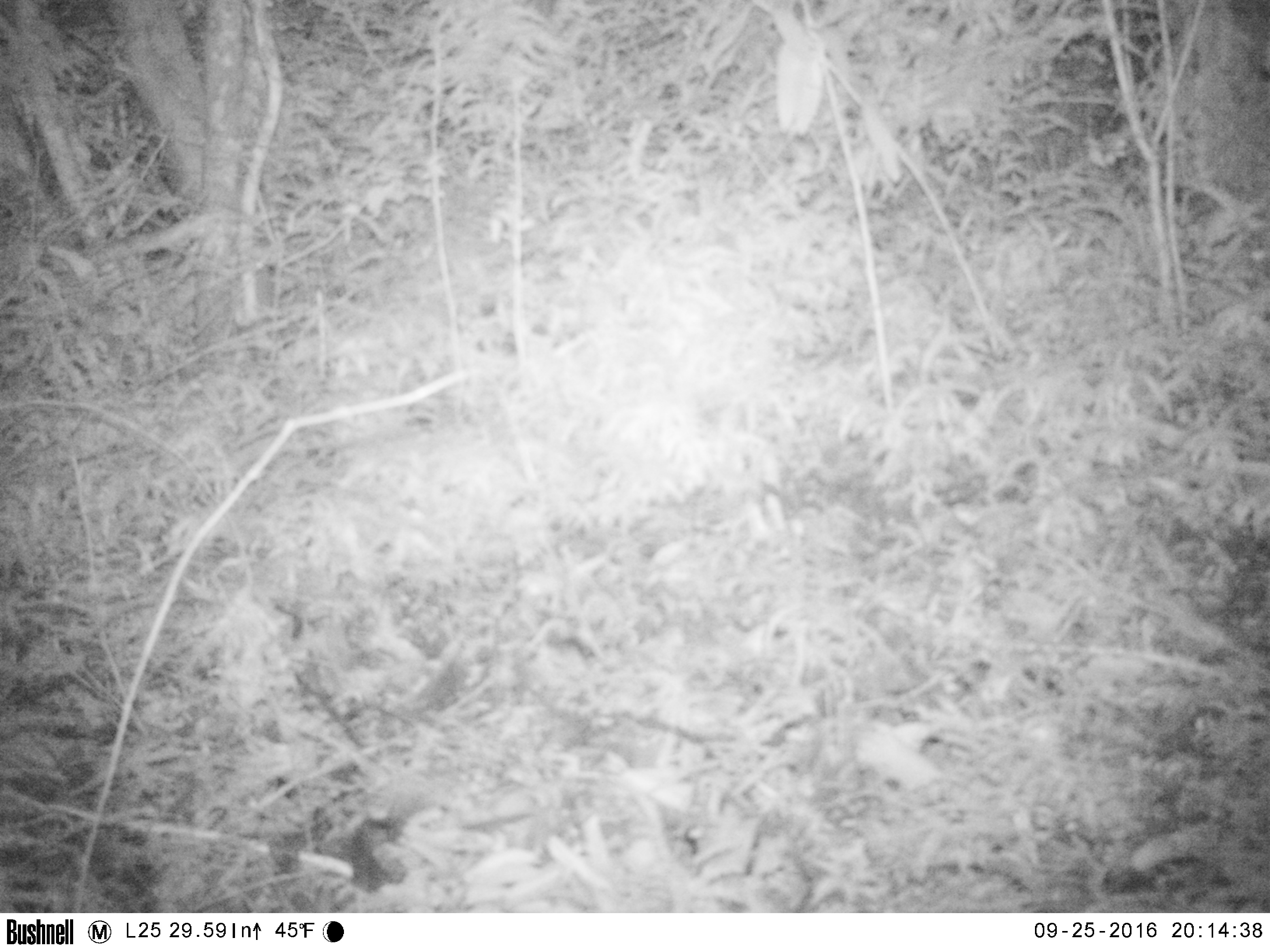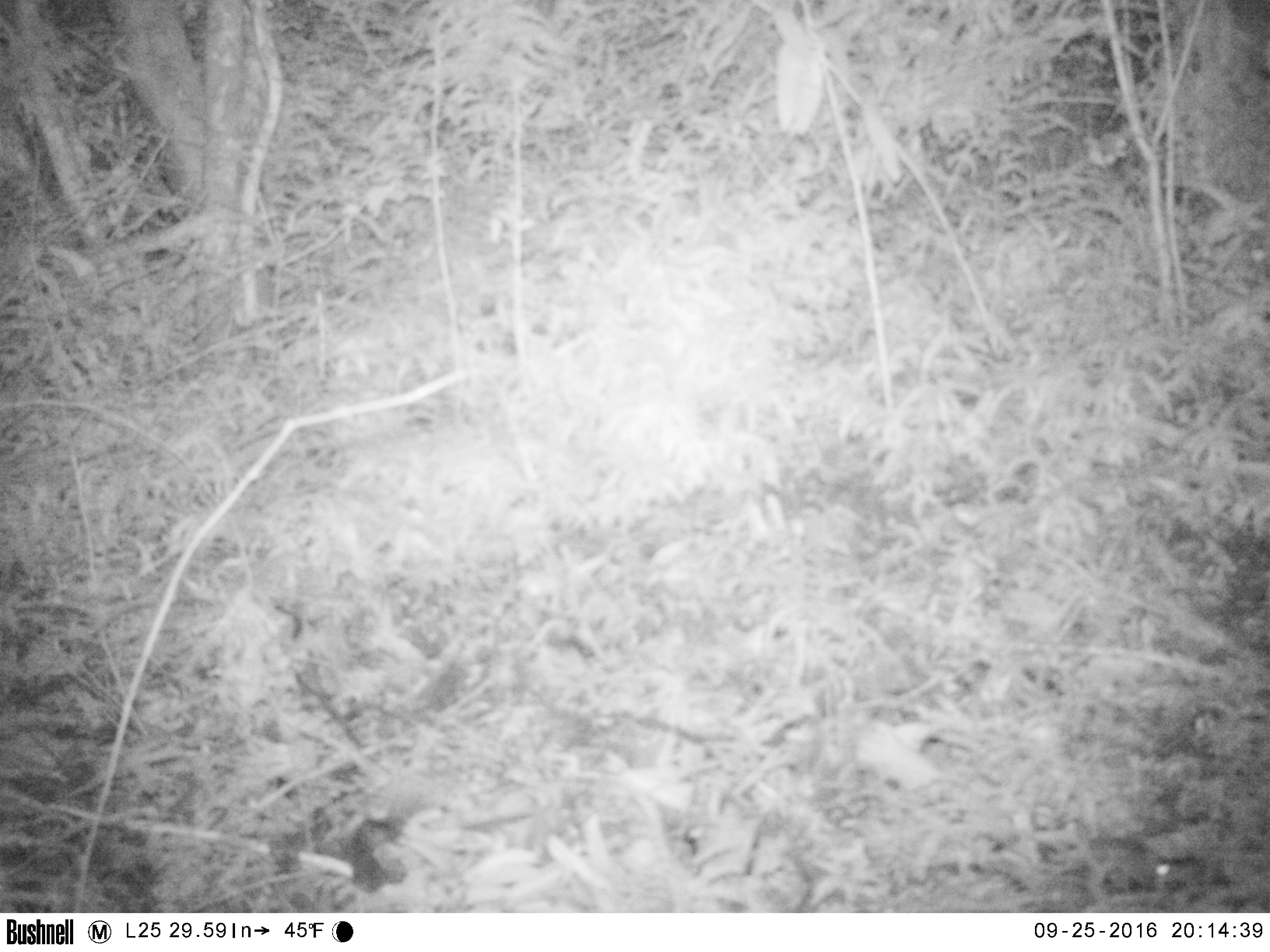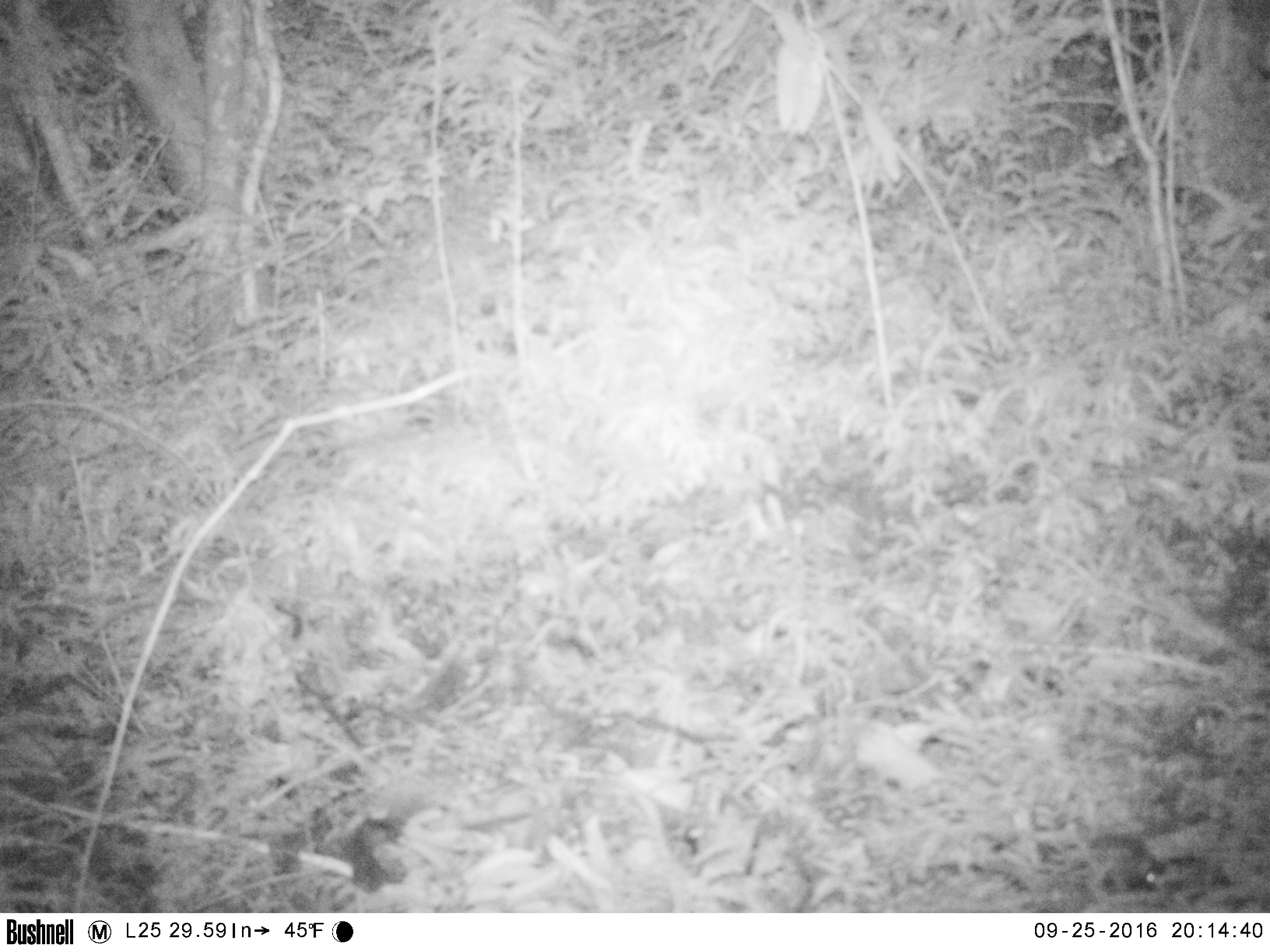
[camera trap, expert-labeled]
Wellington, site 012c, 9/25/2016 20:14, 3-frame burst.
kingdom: Animalia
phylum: Chordata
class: Mammalia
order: Rodentia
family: Muridae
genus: Mus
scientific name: Mus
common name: mouse